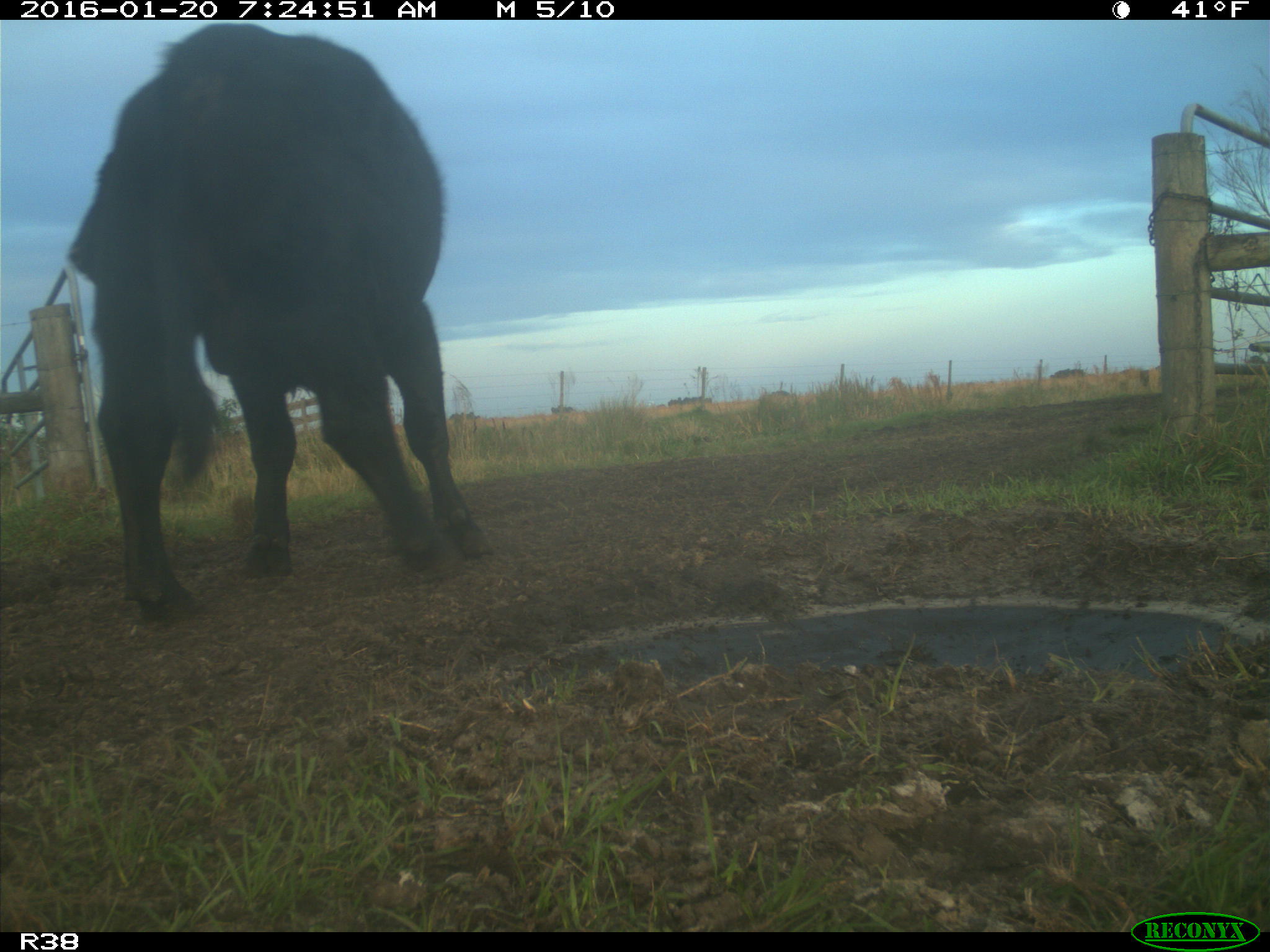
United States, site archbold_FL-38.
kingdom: Animalia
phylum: Chordata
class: Mammalia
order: Artiodactyla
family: Bovidae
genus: Bos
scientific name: Bos taurus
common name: domestic cow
Bos taurus (domestic cow).